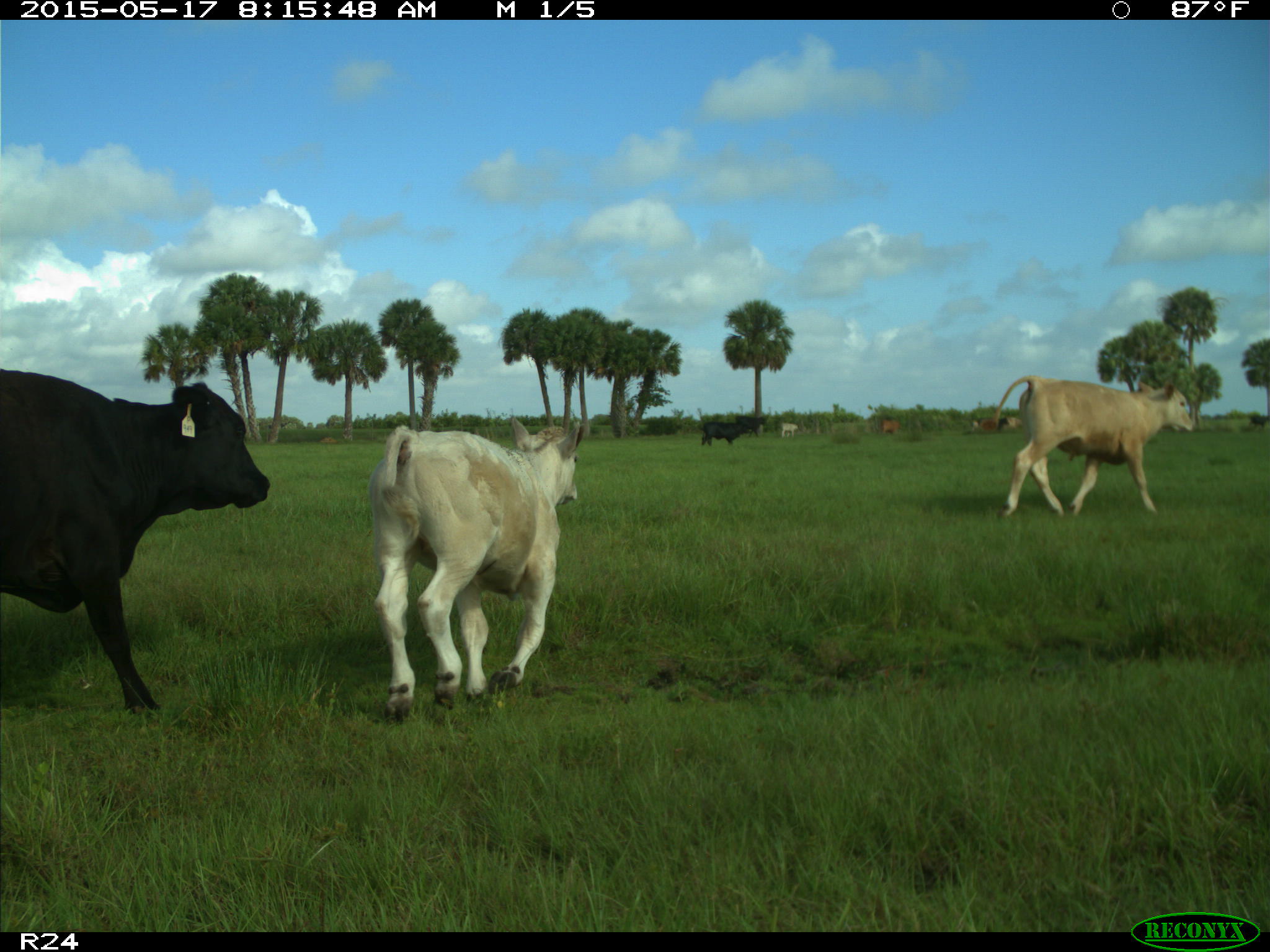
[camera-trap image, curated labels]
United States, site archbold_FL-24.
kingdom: Animalia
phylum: Chordata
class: Mammalia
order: Artiodactyla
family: Bovidae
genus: Bos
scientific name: Bos taurus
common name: domestic cow